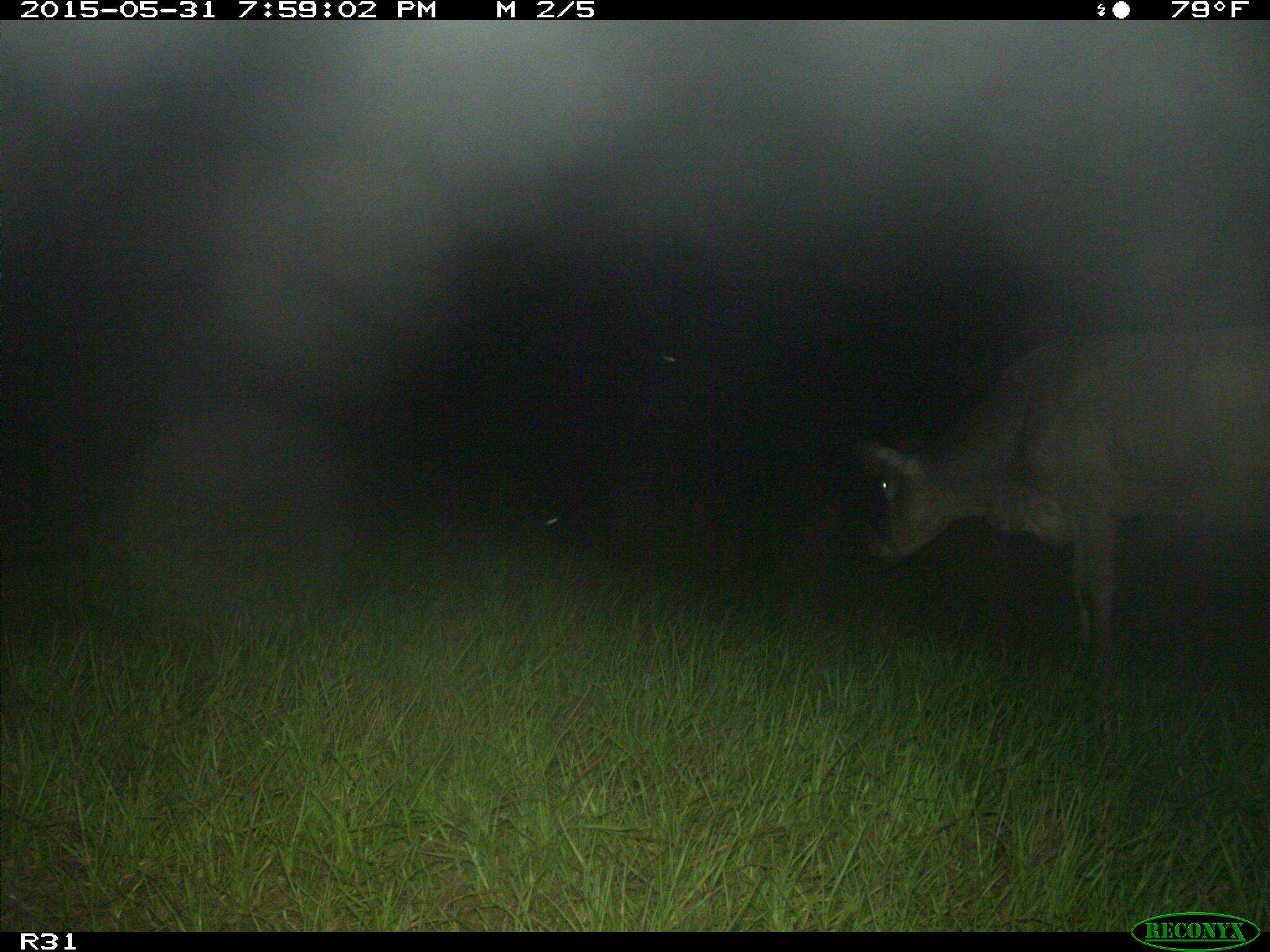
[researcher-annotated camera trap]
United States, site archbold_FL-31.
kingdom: Animalia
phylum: Chordata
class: Mammalia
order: Artiodactyla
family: Bovidae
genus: Bos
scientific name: Bos taurus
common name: domestic cow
Bos taurus (domestic cow).